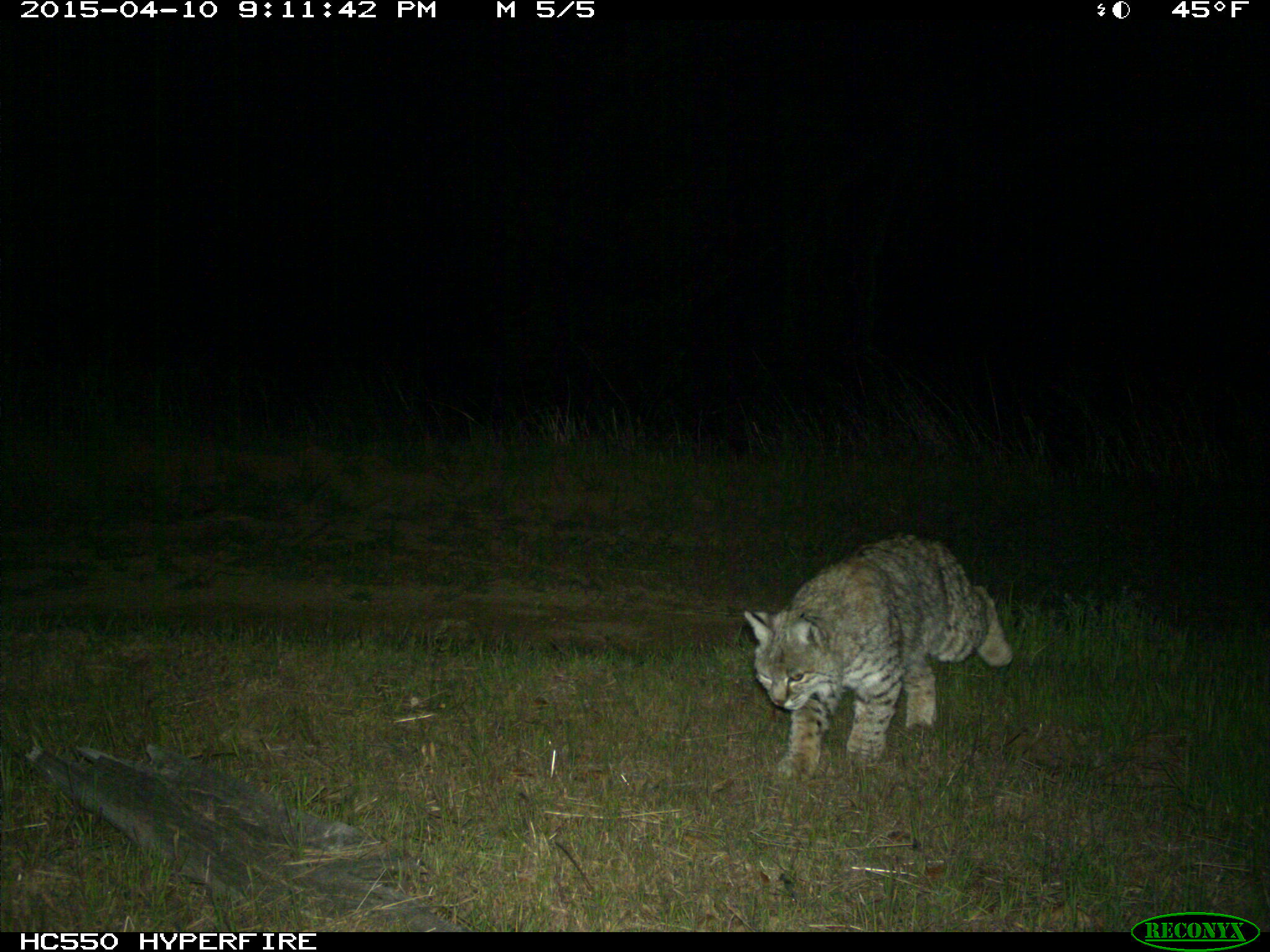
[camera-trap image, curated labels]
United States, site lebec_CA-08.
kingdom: Animalia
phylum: Chordata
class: Mammalia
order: Carnivora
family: Felidae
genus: Lynx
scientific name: Lynx rufus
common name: bobcat